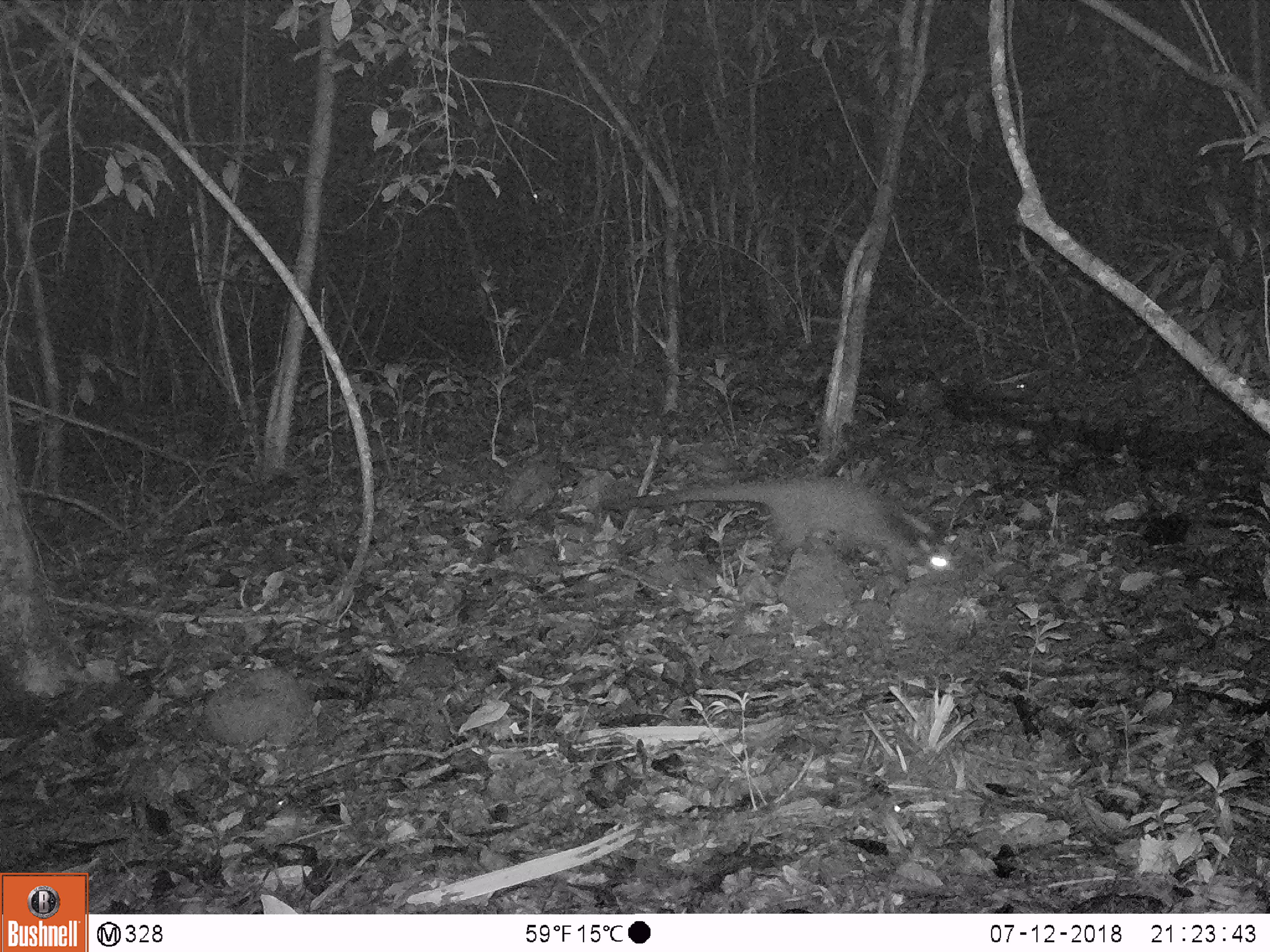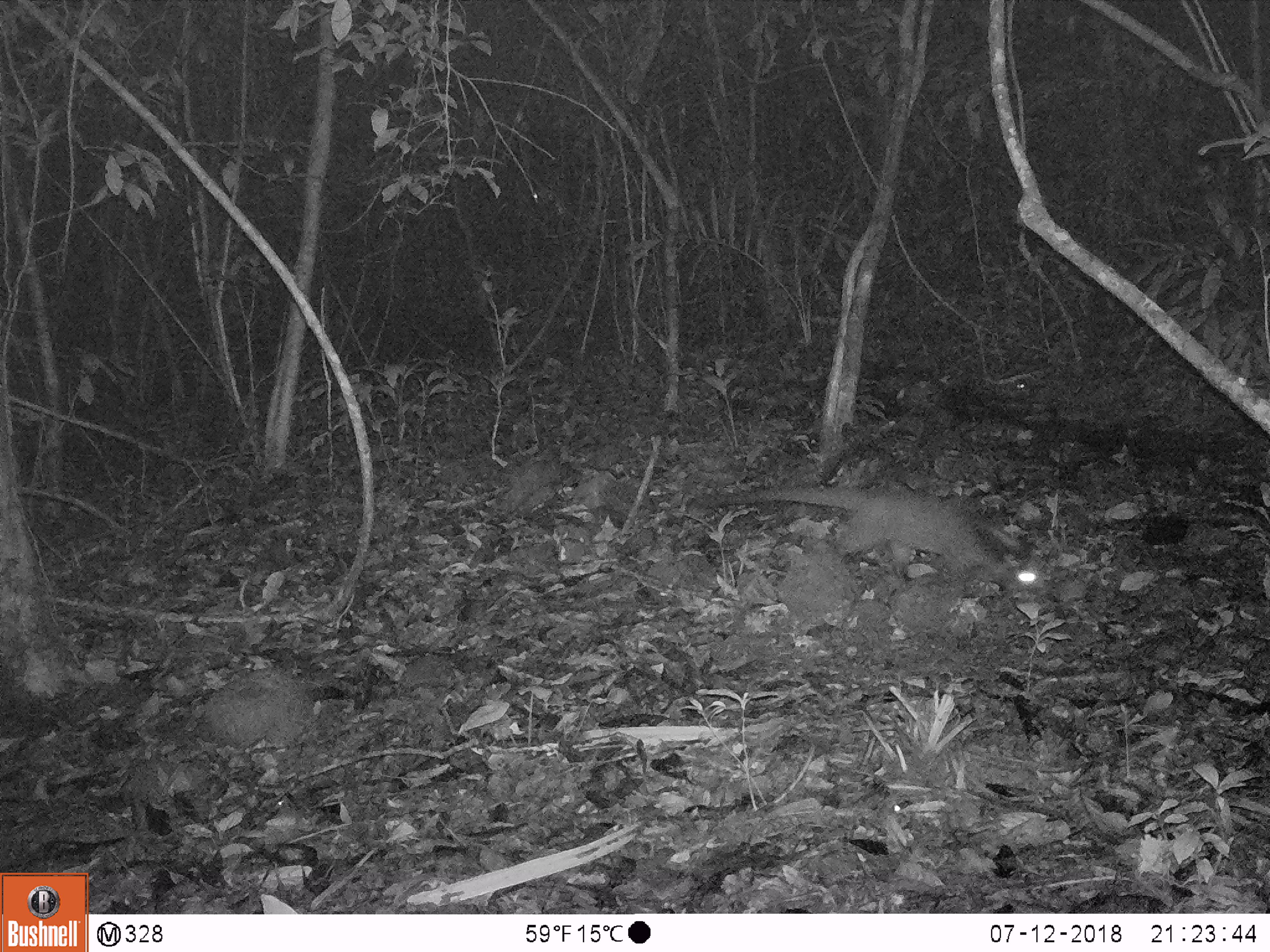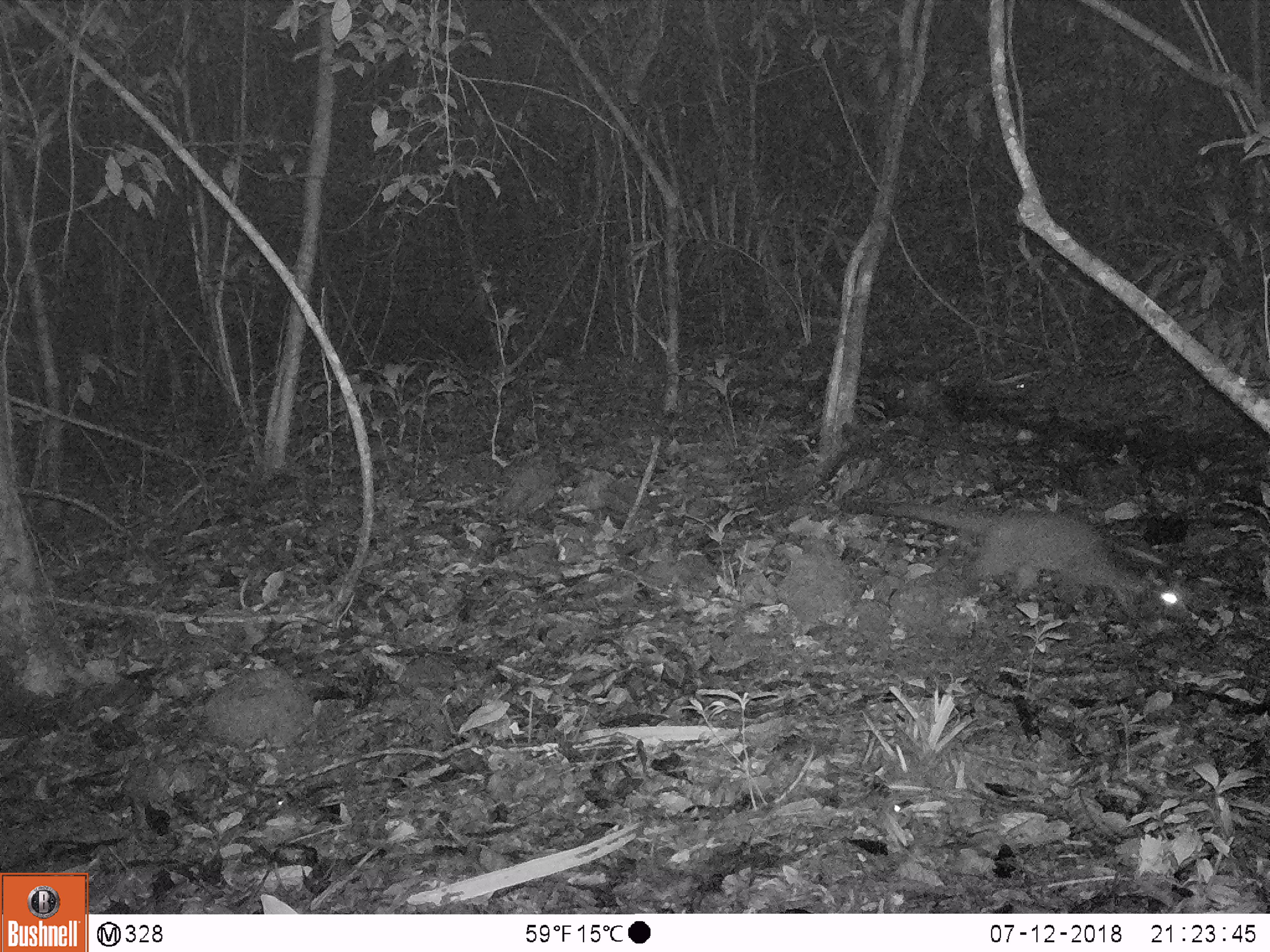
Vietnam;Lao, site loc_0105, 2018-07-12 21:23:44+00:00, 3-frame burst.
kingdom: Animalia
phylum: Chordata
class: Mammalia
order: Carnivora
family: Viverridae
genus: Paguma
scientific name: Paguma larvata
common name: masked palm civet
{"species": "masked palm civet (Paguma larvata)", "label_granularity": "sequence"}